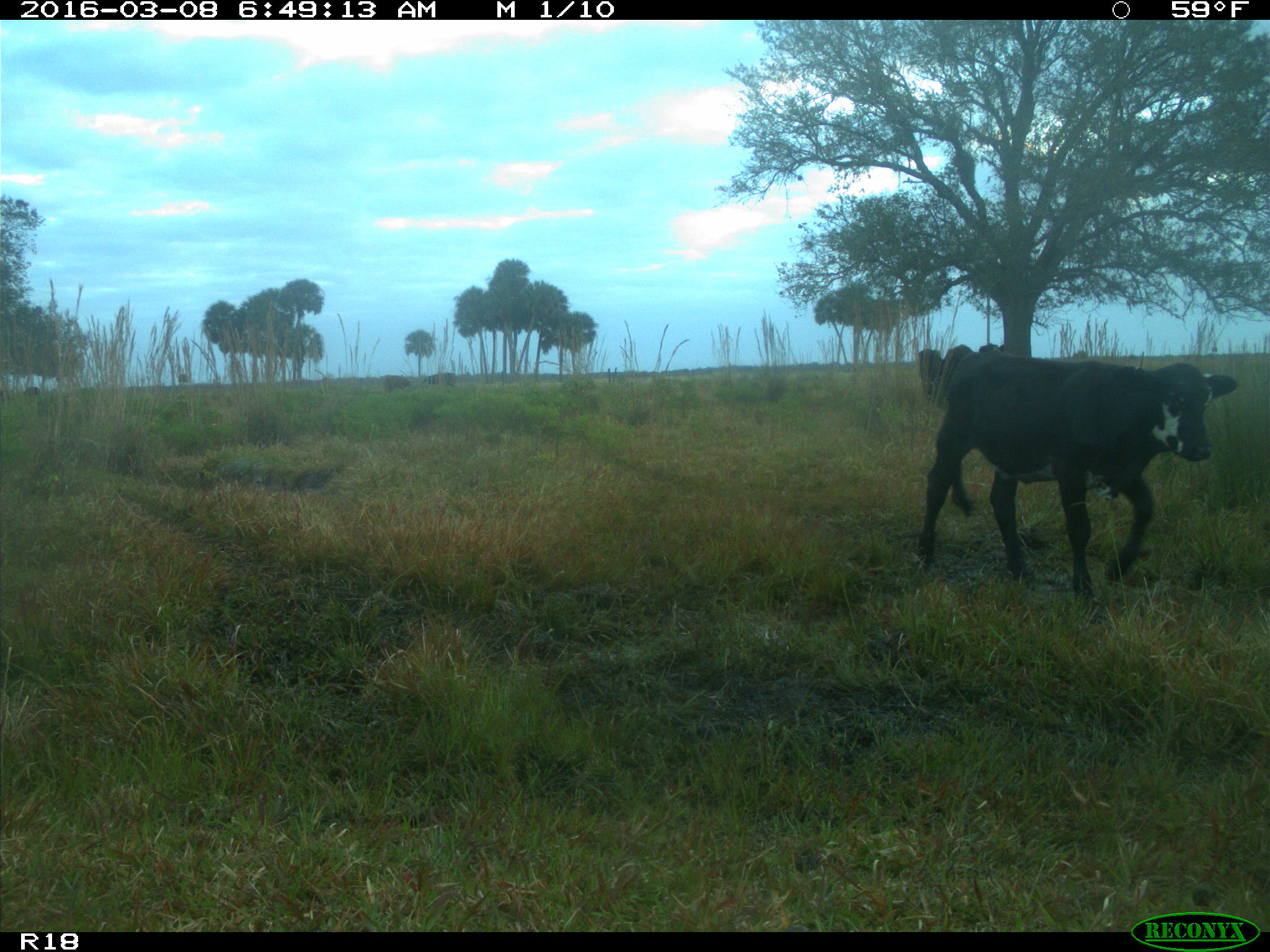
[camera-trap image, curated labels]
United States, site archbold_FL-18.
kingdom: Animalia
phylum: Chordata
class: Mammalia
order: Artiodactyla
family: Bovidae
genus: Bos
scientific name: Bos taurus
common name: domestic cow